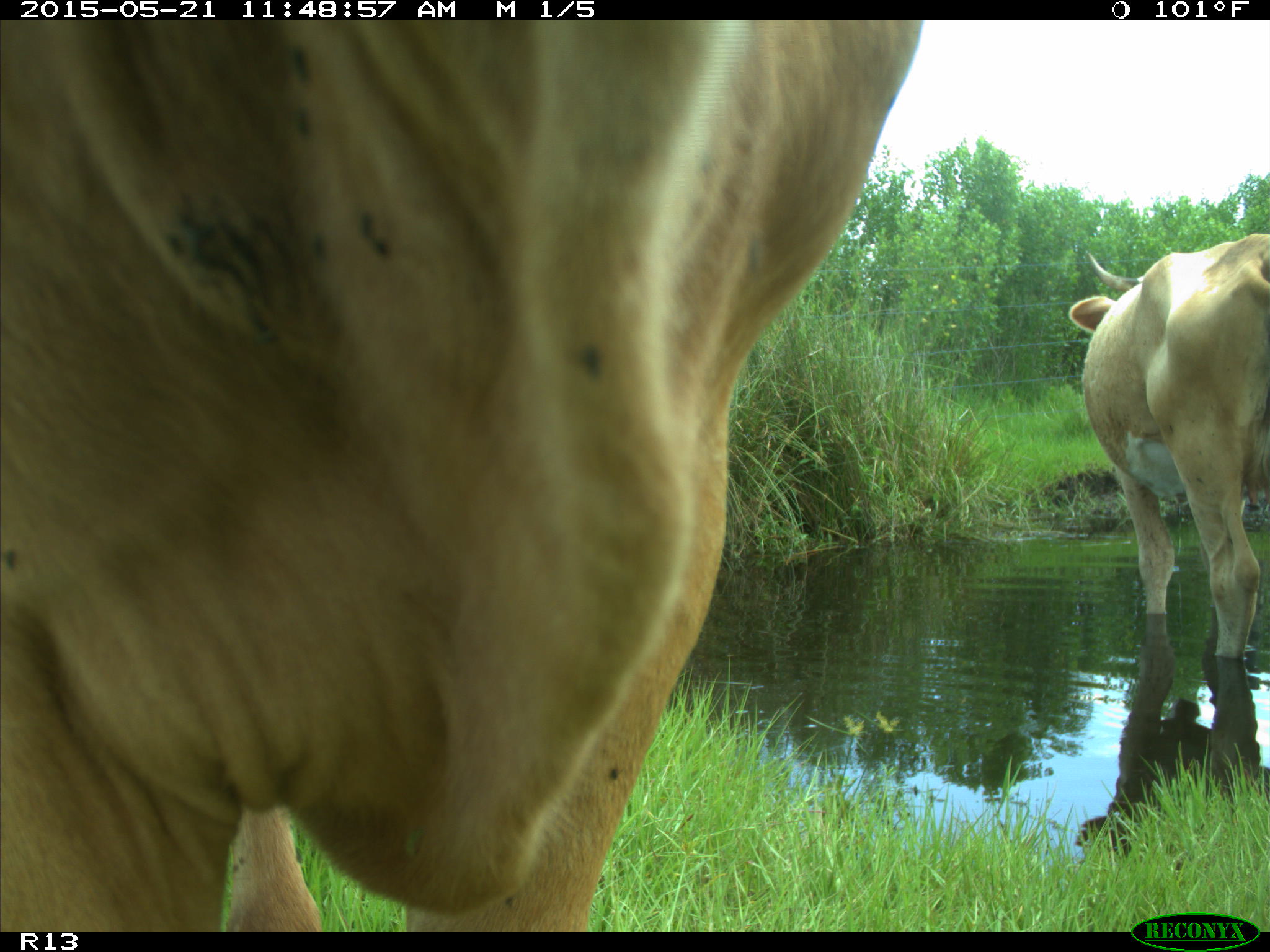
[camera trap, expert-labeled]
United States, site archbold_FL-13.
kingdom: Animalia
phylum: Chordata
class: Mammalia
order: Artiodactyla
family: Bovidae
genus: Bos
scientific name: Bos taurus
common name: domestic cow